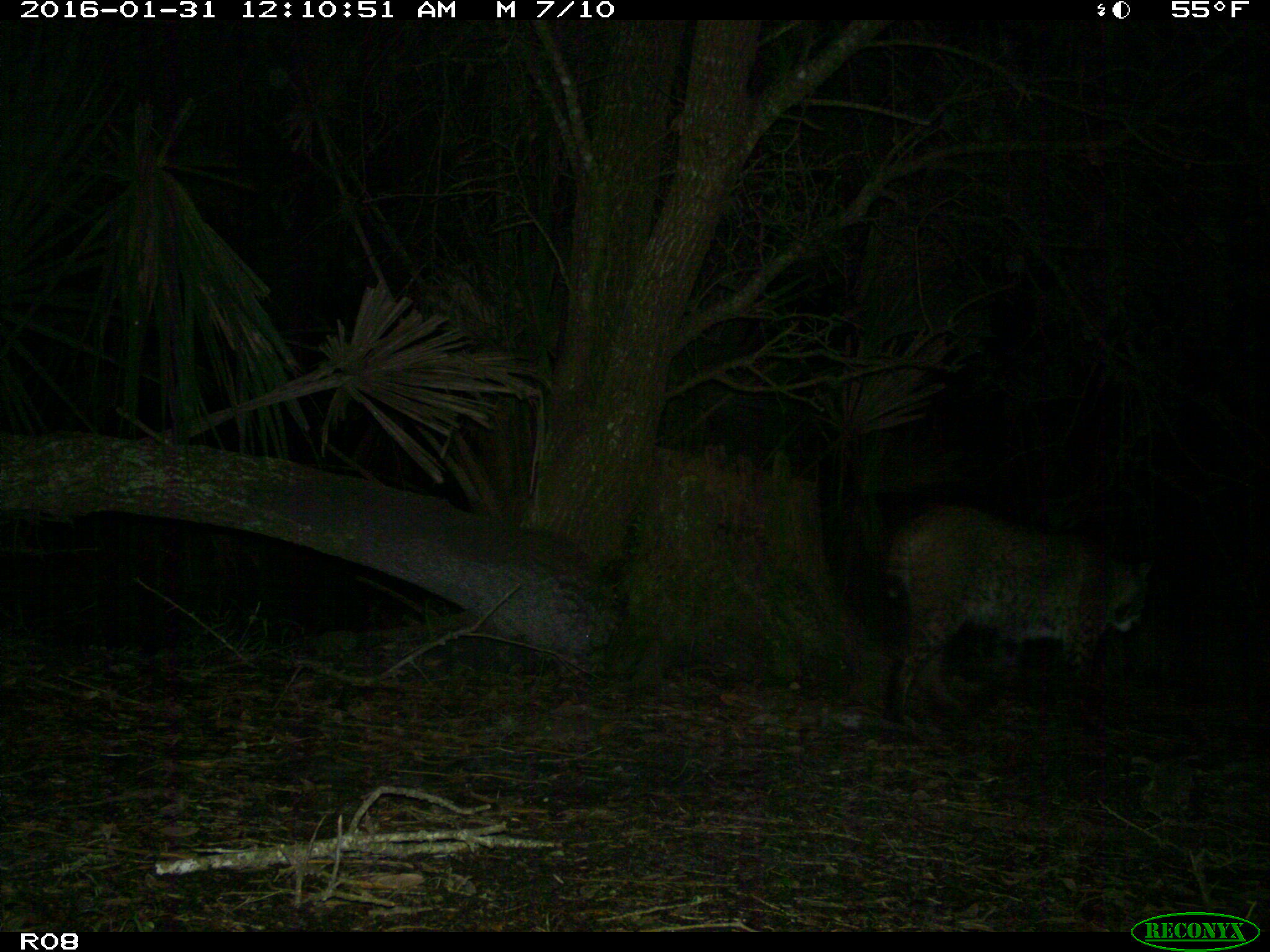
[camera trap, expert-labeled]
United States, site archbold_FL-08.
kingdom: Animalia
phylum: Chordata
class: Mammalia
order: Carnivora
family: Felidae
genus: Lynx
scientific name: Lynx rufus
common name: bobcat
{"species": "Lynx rufus (bobcat)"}